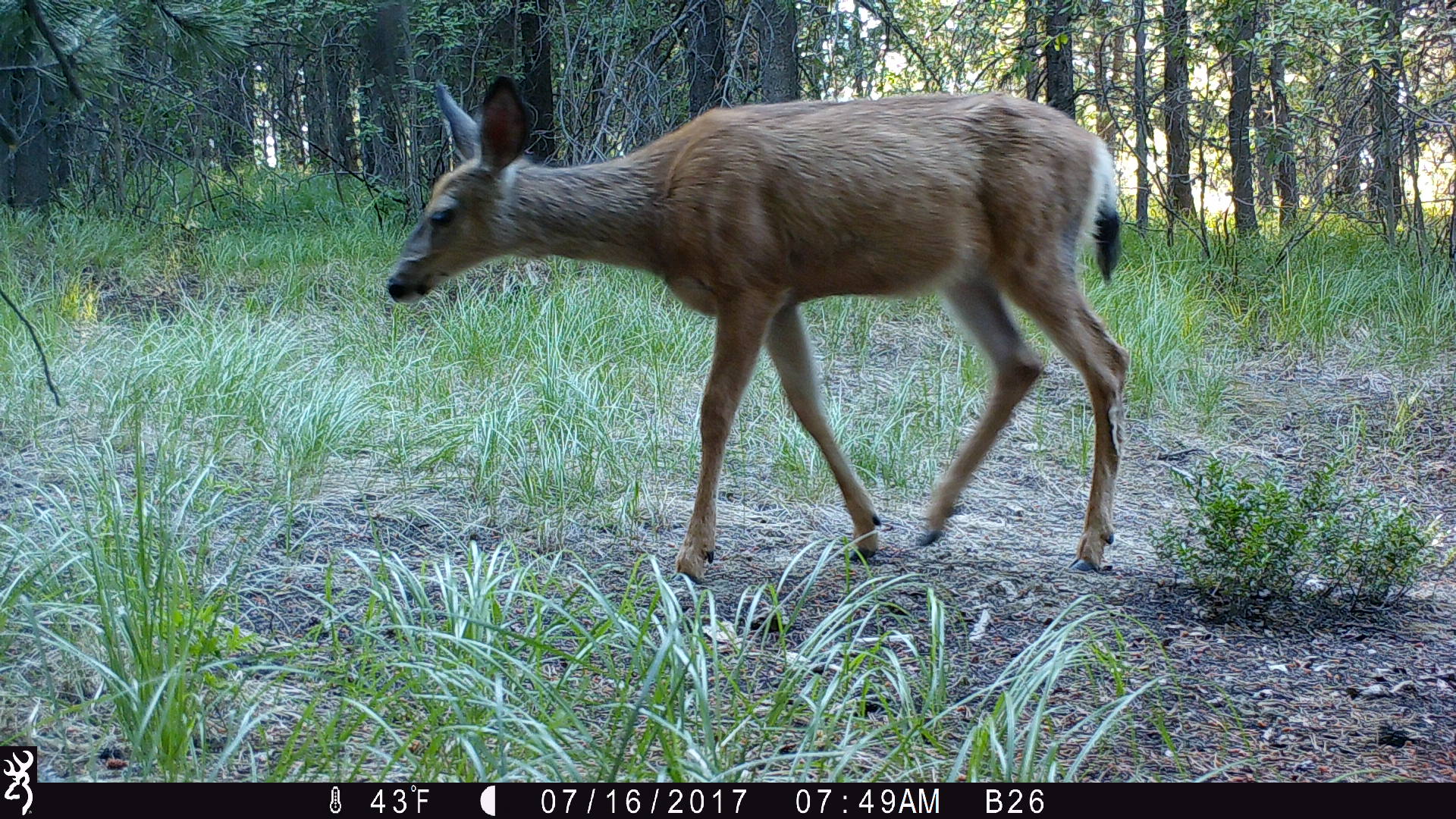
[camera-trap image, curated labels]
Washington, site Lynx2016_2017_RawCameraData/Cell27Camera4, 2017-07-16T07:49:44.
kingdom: Animalia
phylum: Chordata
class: Mammalia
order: Artiodactyla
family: Cervidae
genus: Odocoileus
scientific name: Odocoileus hemionus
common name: mule deer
Odocoileus hemionus (mule deer). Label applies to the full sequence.